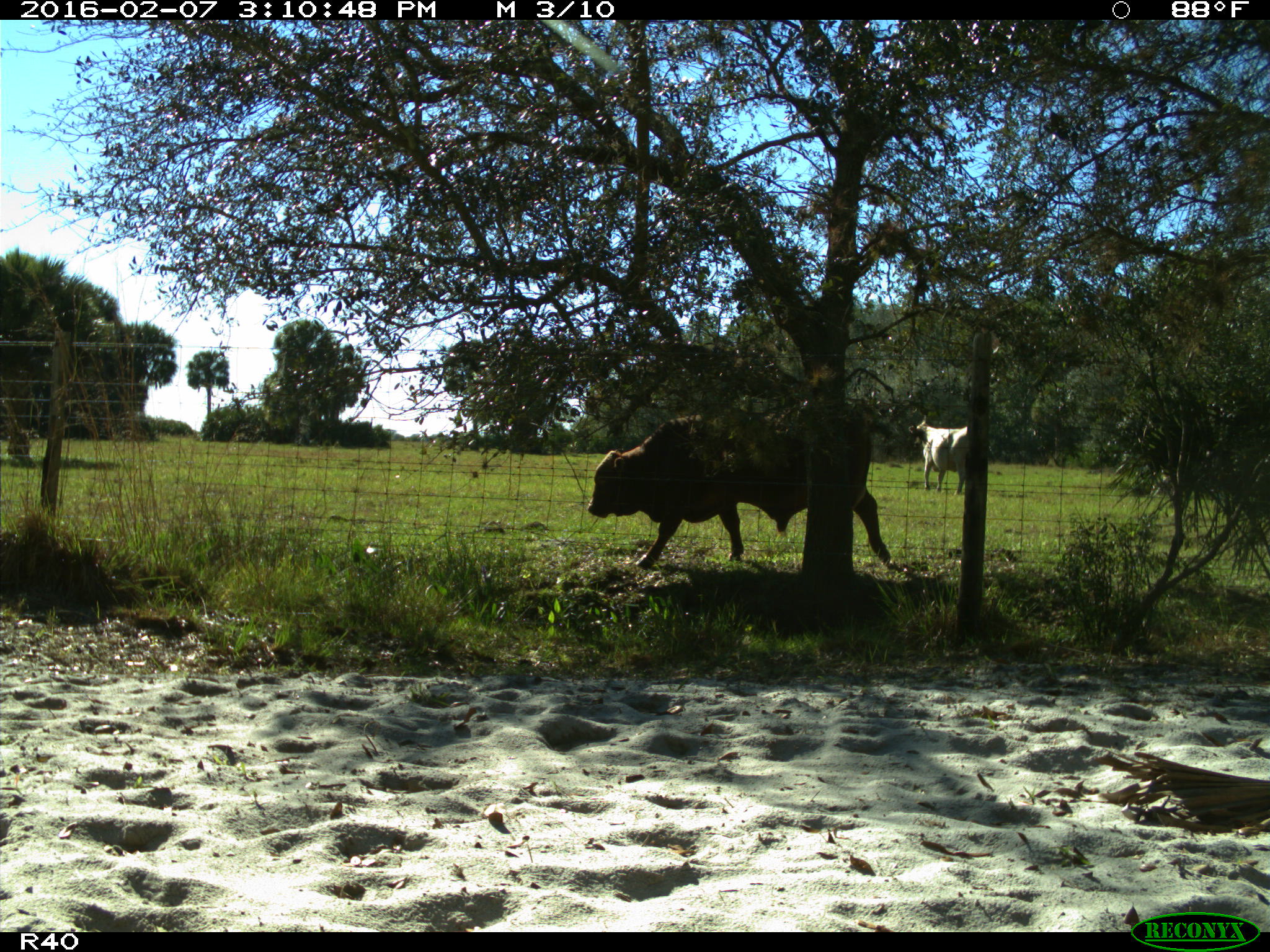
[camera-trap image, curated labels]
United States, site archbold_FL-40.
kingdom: Animalia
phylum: Chordata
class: Mammalia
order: Artiodactyla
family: Bovidae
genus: Bos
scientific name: Bos taurus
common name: domestic cow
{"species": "Bos taurus (domestic cow)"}